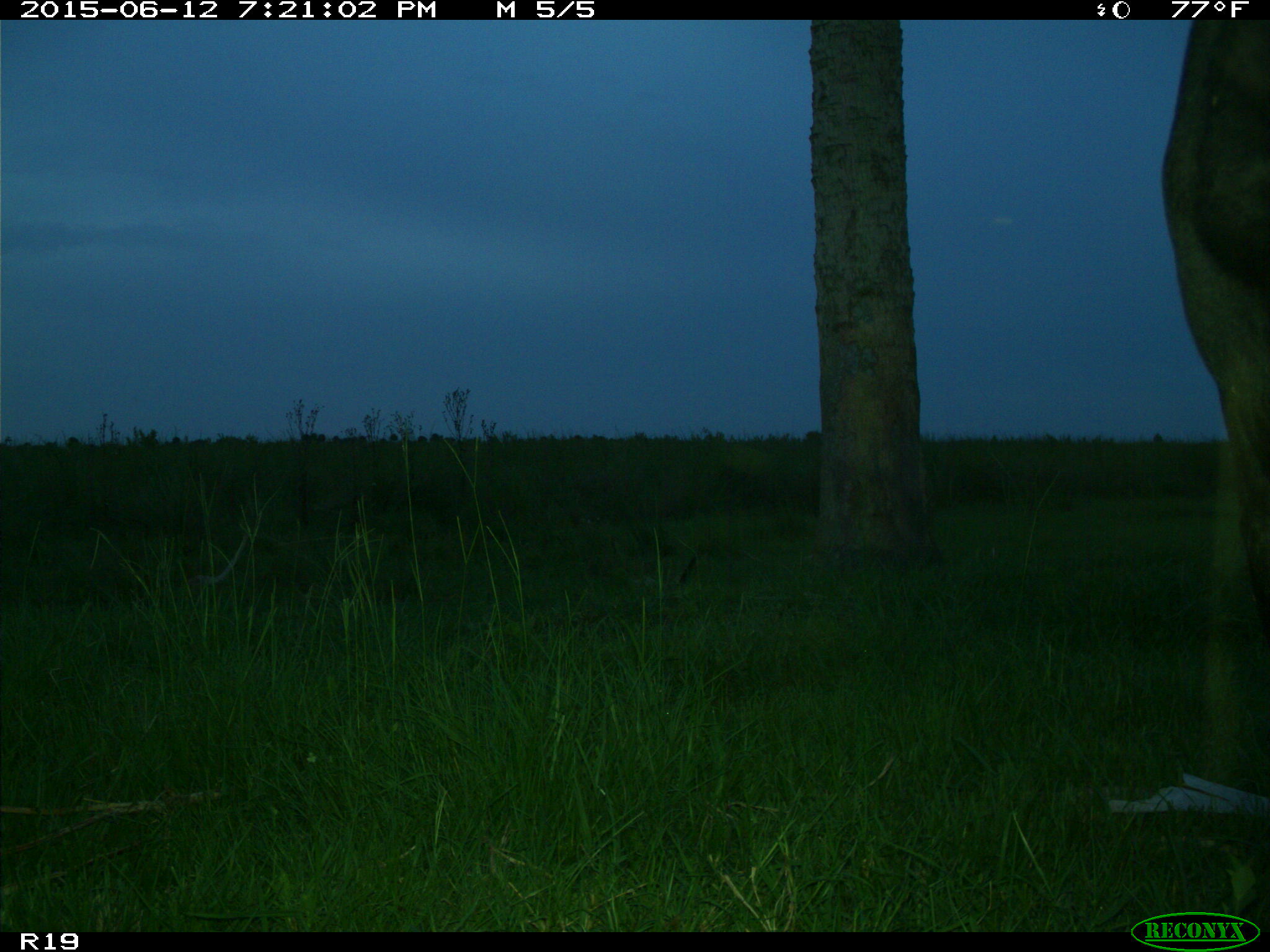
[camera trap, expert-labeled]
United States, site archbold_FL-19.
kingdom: Animalia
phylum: Chordata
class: Mammalia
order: Artiodactyla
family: Bovidae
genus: Bos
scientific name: Bos taurus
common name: domestic cow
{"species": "Bos taurus (domestic cow)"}